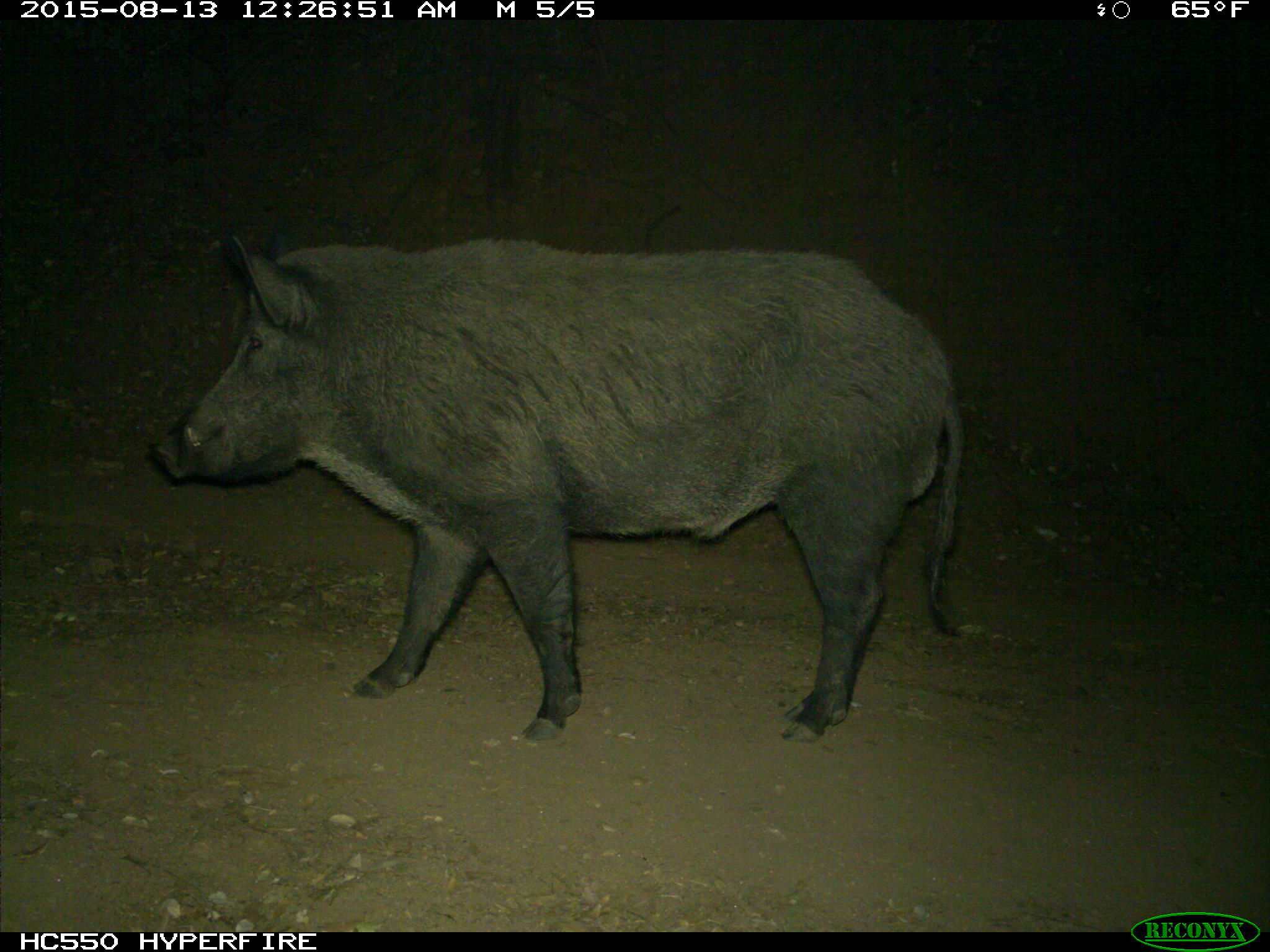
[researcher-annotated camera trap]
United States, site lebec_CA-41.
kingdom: Animalia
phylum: Chordata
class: Mammalia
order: Artiodactyla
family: Suidae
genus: Sus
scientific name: Sus scrofa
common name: wild boar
Sus scrofa (wild boar).